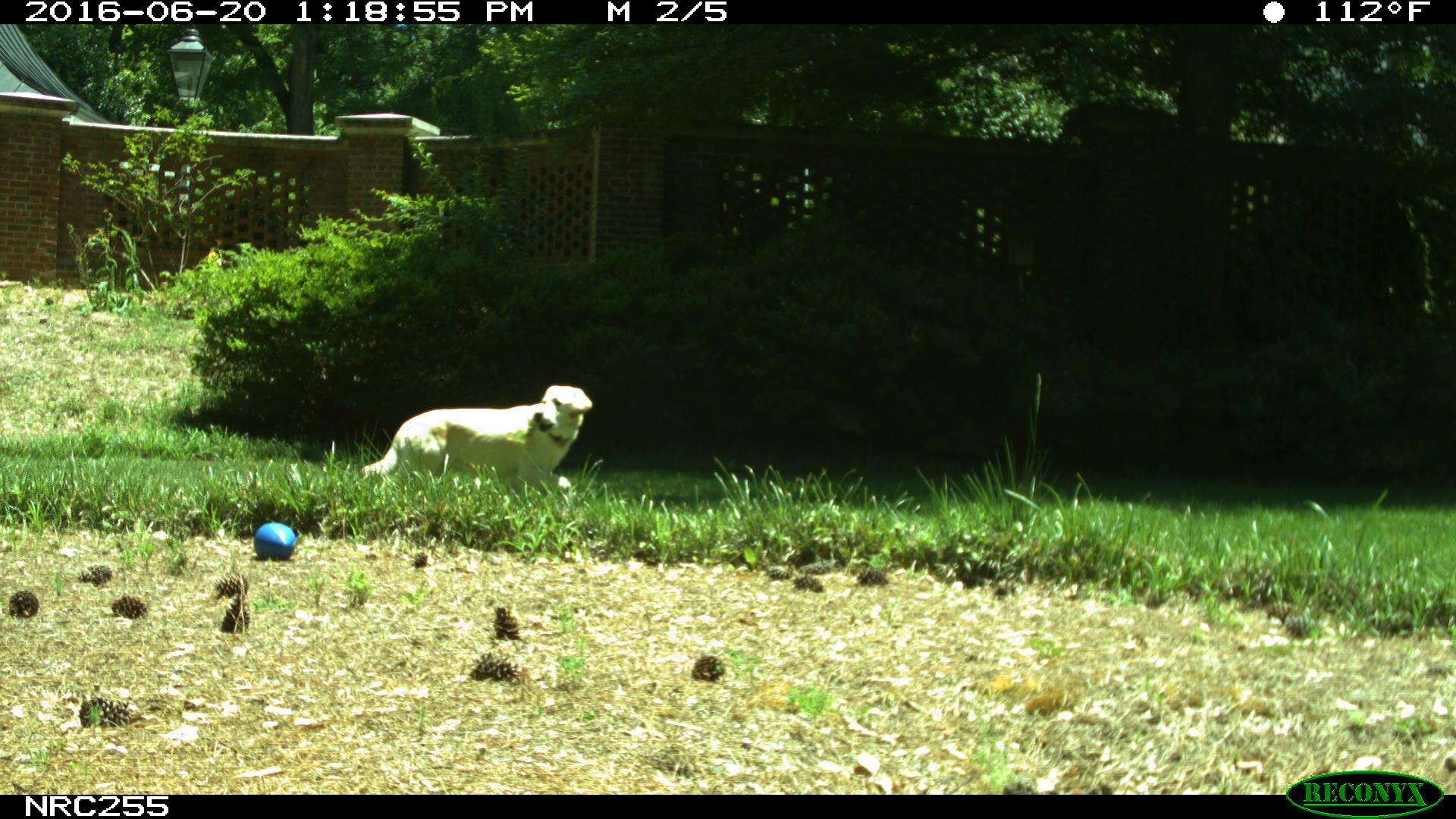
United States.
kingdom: Animalia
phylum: Chordata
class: Mammalia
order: Carnivora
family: Canidae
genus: Canis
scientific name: Canis familiaris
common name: domestic dog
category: Dog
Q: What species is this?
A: Dog (domestic dog) (Canis familiaris).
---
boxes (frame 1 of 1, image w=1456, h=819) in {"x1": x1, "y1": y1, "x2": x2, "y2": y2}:
Dog: {"x1": 359, "y1": 383, "x2": 599, "y2": 501}